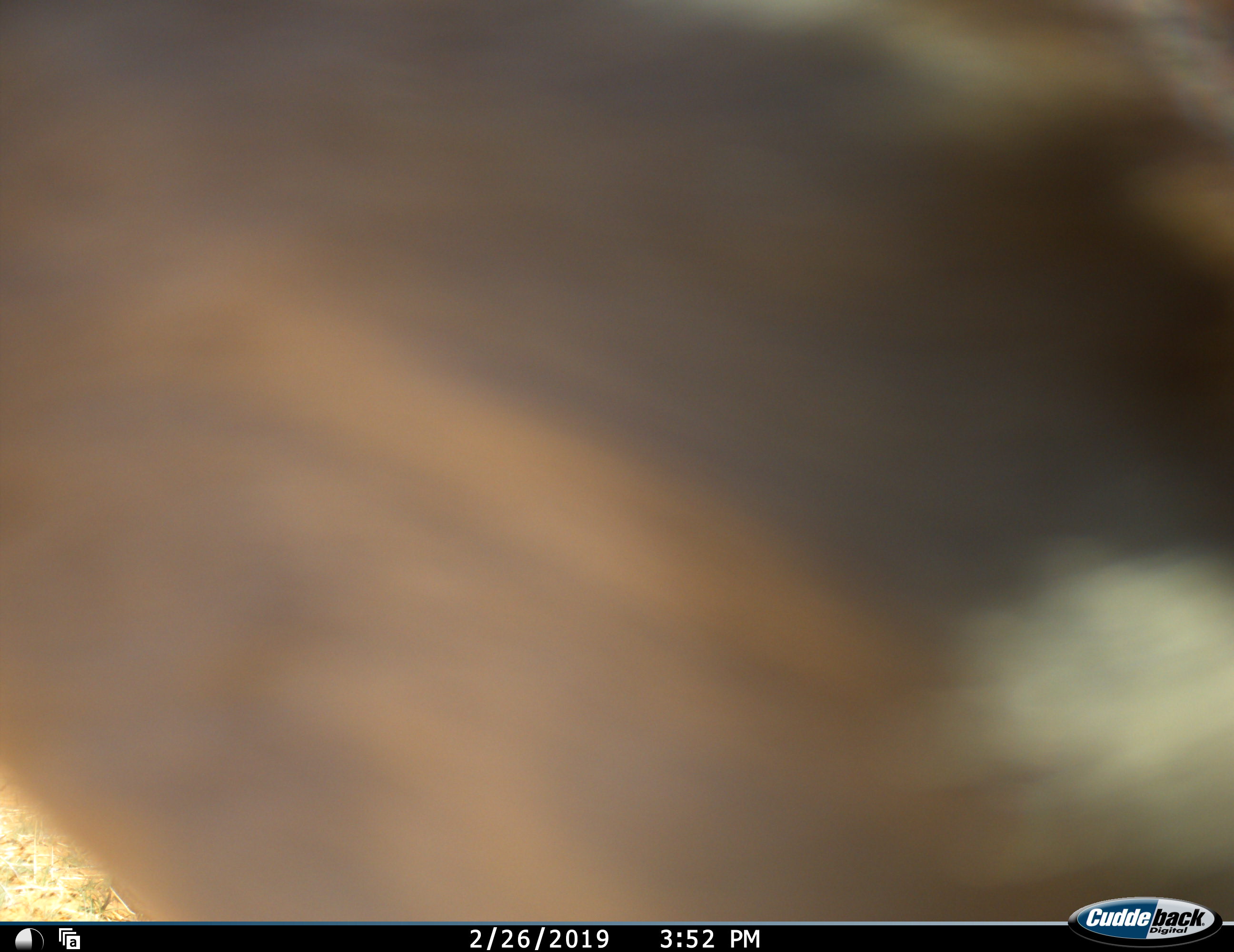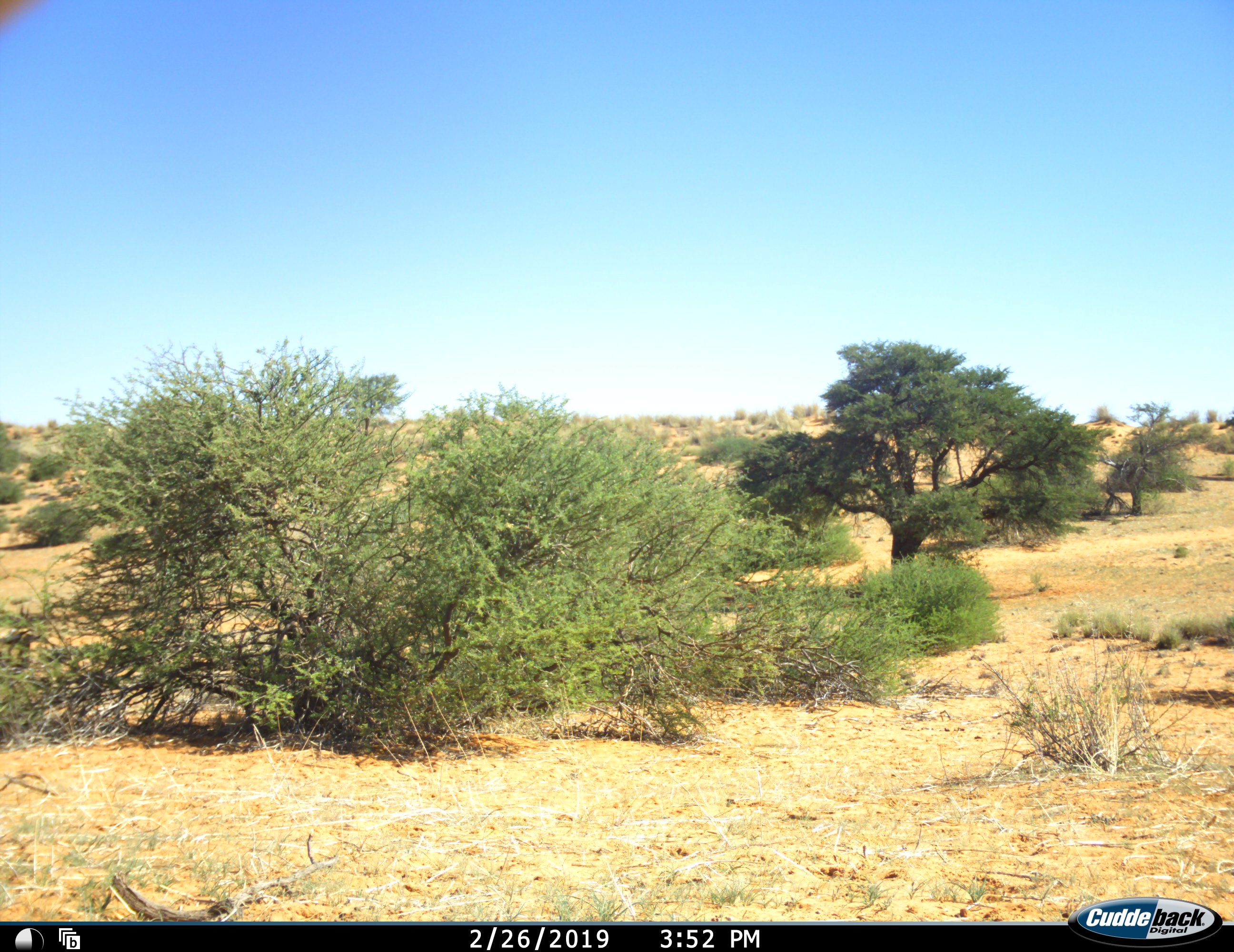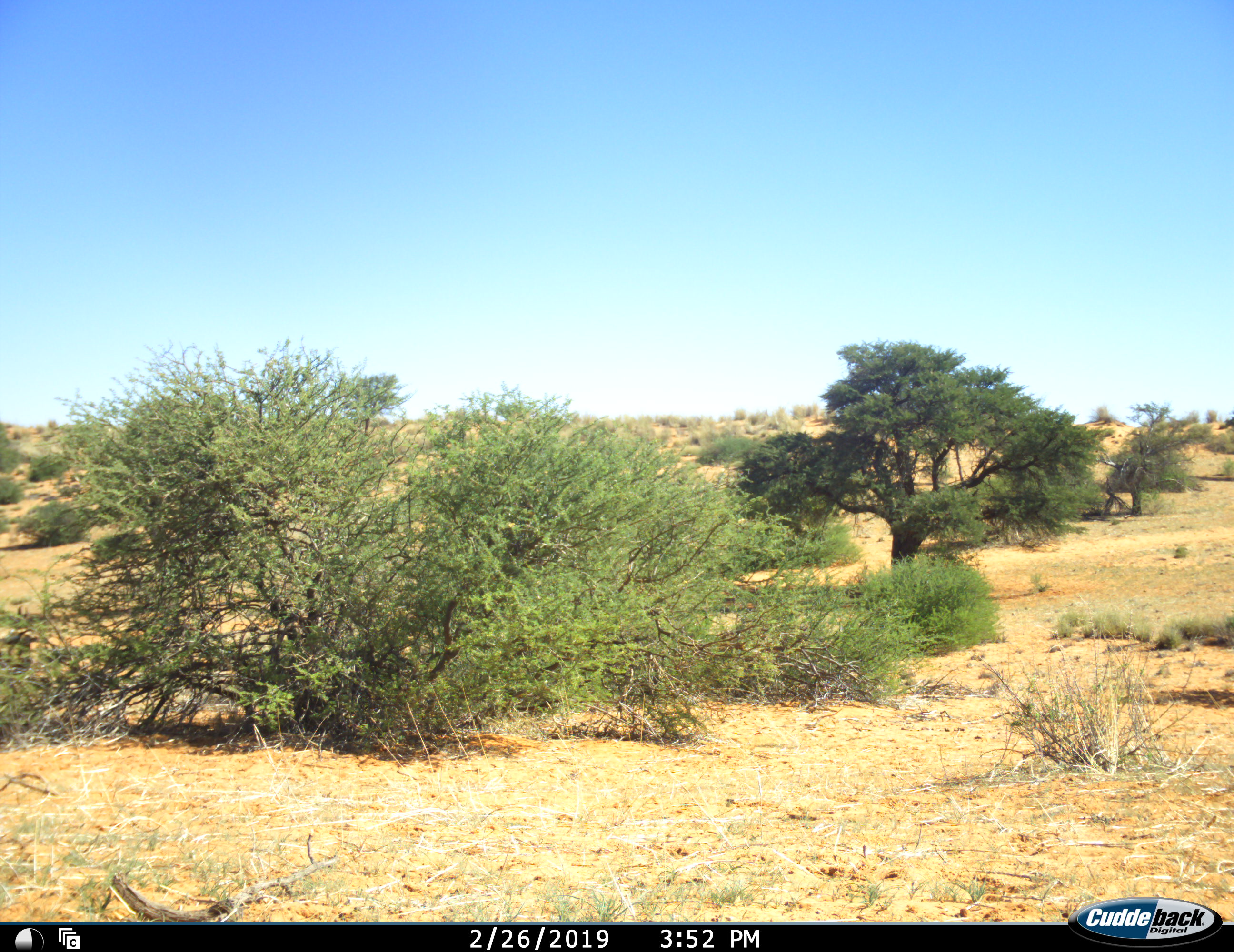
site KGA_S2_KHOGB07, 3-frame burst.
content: unidentified animal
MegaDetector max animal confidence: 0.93